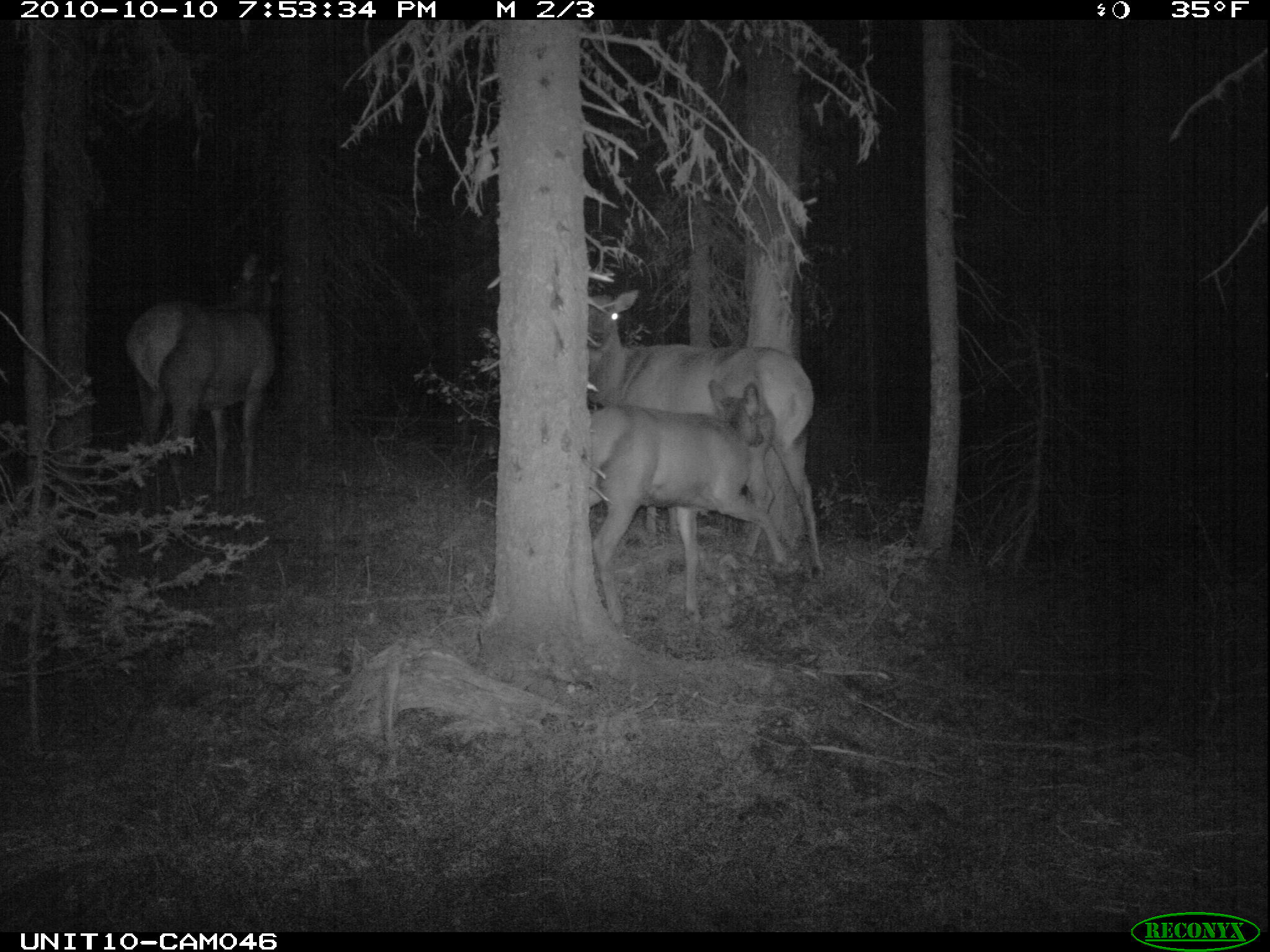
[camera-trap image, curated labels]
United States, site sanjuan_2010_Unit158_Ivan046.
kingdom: Animalia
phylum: Chordata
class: Mammalia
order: Artiodactyla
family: Cervidae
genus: Cervus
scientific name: Cervus elaphus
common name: red deer